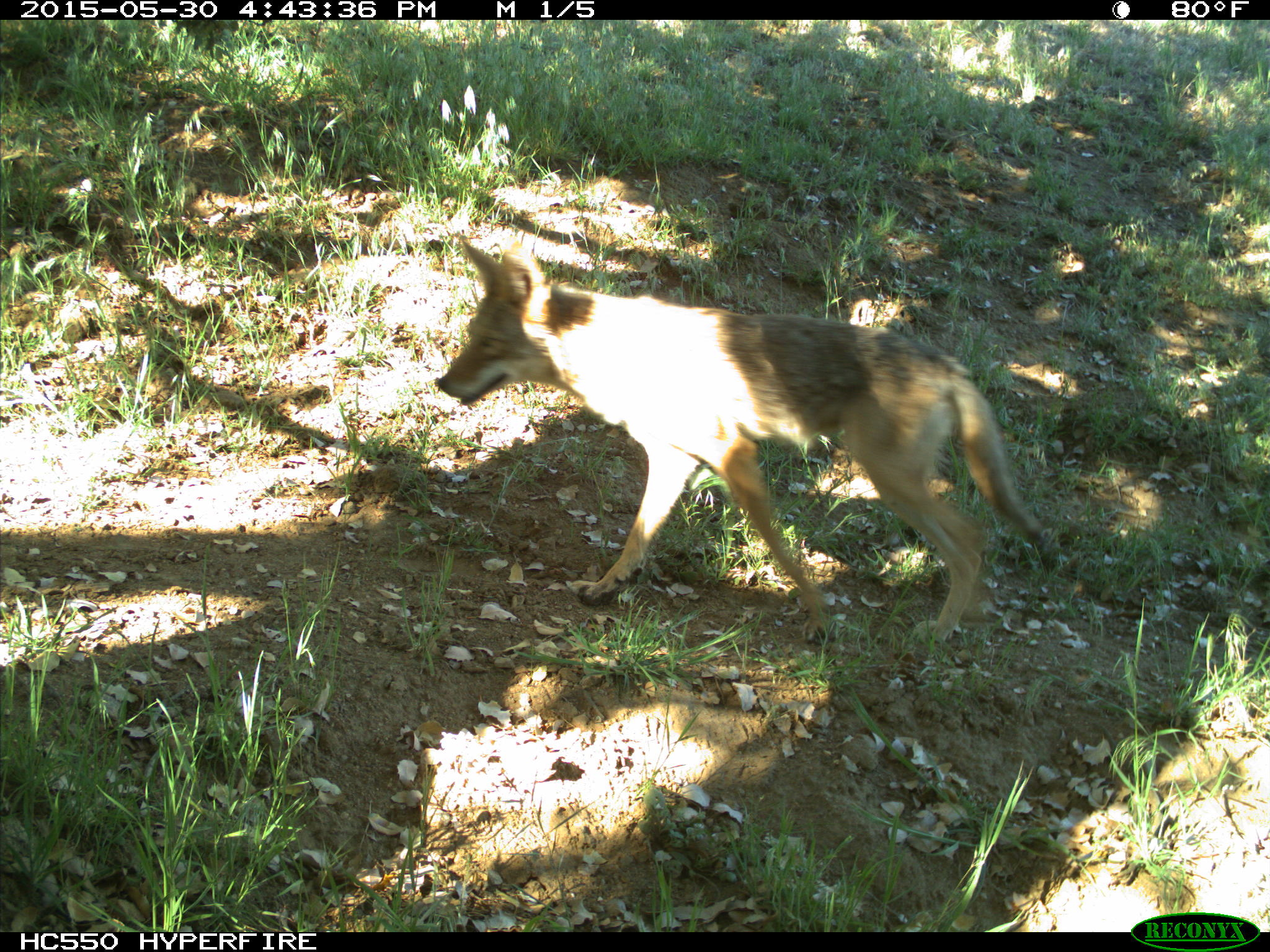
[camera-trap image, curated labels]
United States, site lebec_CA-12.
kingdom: Animalia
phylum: Chordata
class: Mammalia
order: Carnivora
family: Canidae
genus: Canis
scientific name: Canis latrans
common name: coyote